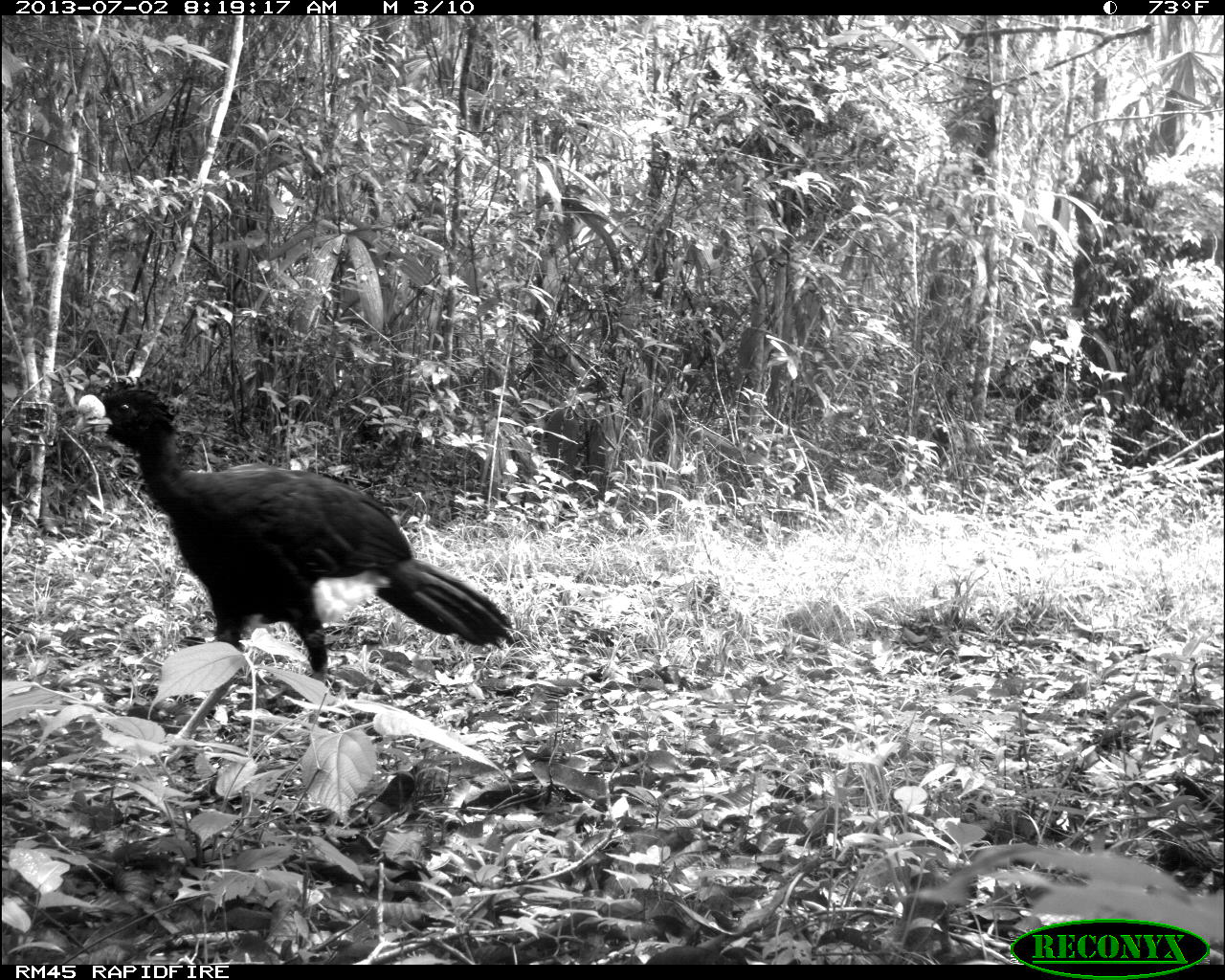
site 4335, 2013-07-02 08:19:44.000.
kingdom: Animalia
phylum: Chordata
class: Aves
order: Galliformes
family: Cracidae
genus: Crax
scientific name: Crax rubra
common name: great curassow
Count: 1.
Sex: male.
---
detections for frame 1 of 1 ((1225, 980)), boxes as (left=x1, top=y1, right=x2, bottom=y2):
crax rubra: (left=76, top=381, right=514, bottom=767)